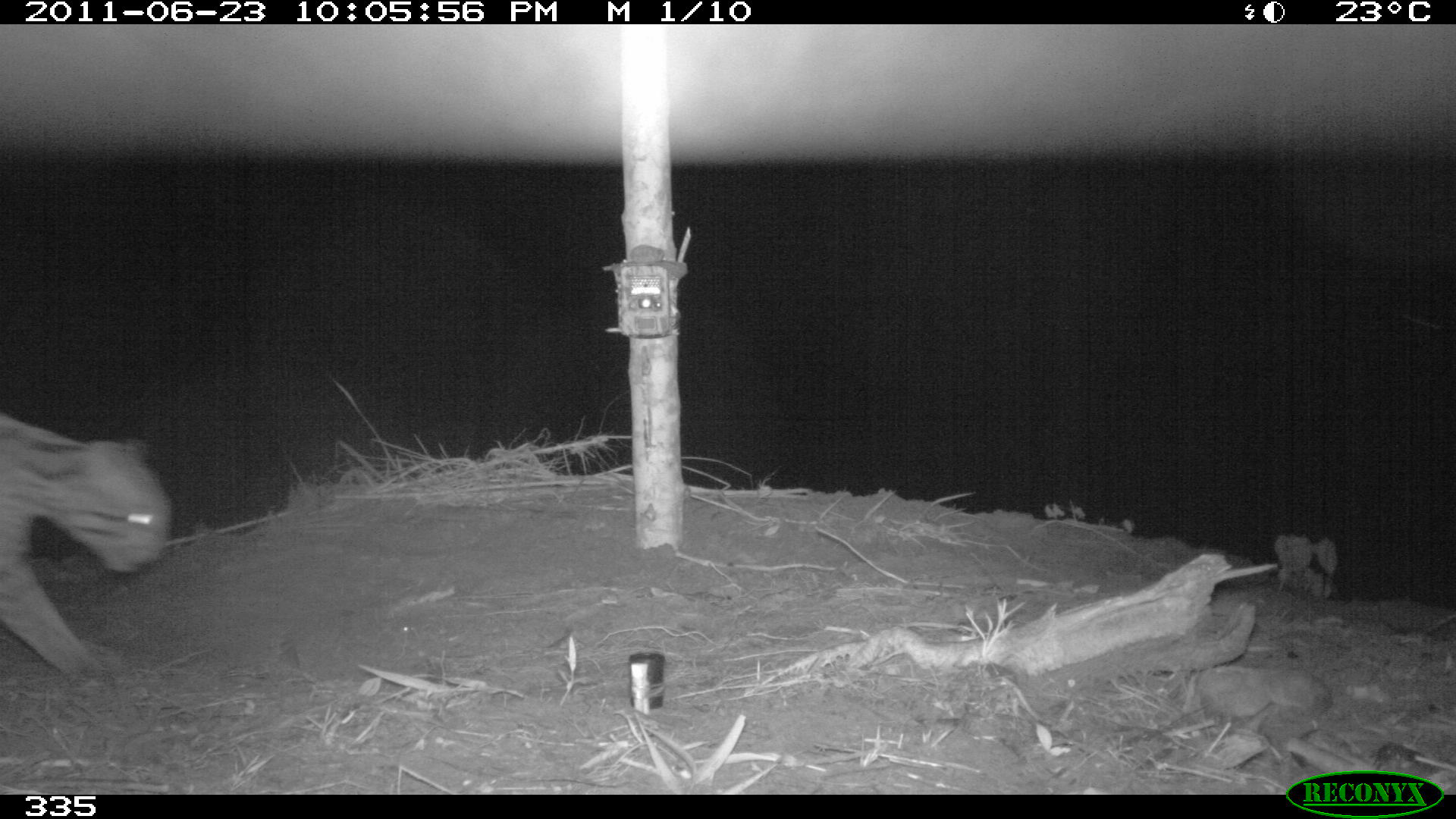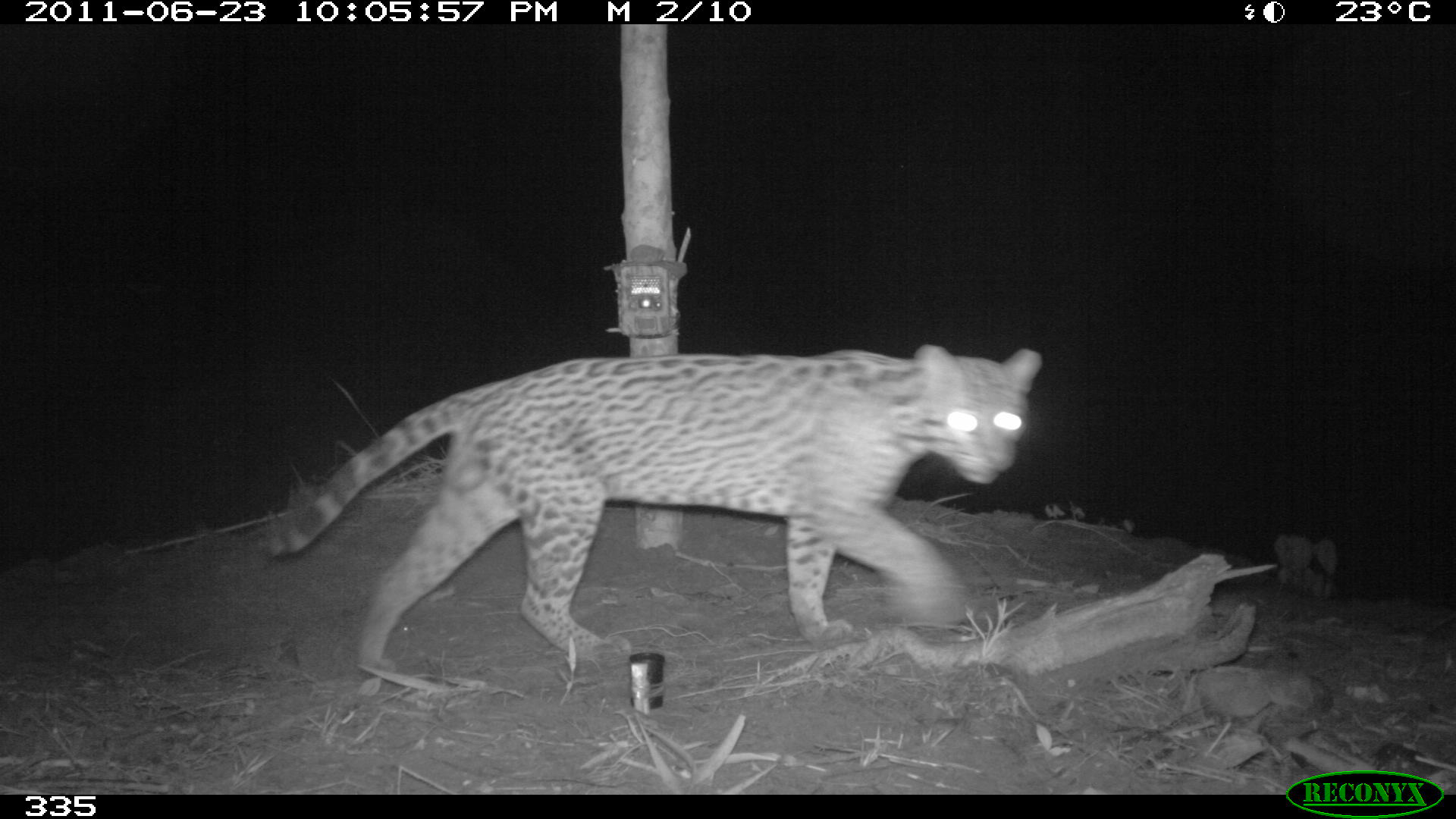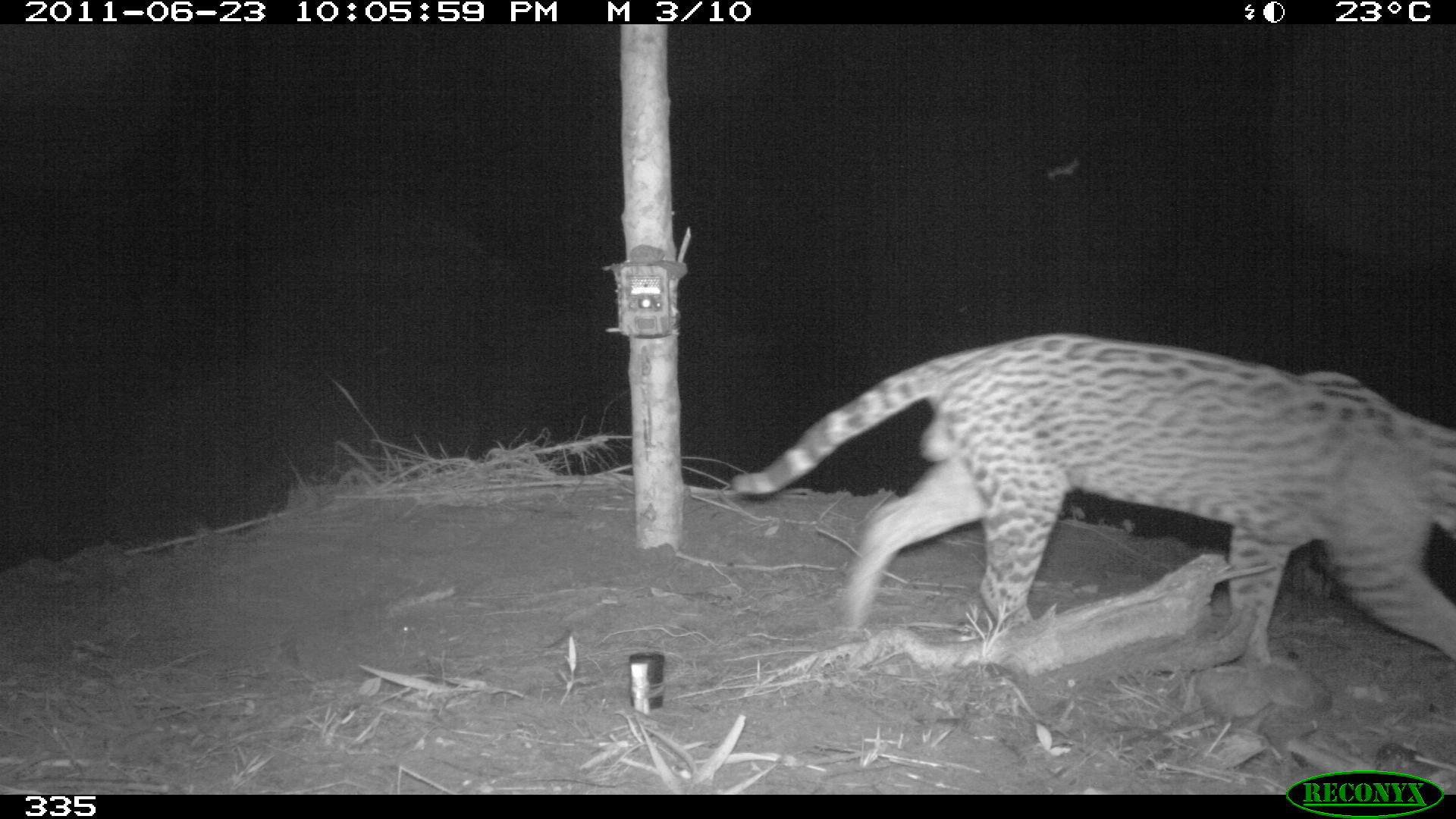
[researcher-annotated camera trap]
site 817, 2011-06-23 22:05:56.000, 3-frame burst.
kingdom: Animalia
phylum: Chordata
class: Mammalia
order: Carnivora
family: Felidae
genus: Leopardus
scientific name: Leopardus pardalis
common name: ocelot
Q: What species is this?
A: Leopardus pardalis (ocelot).